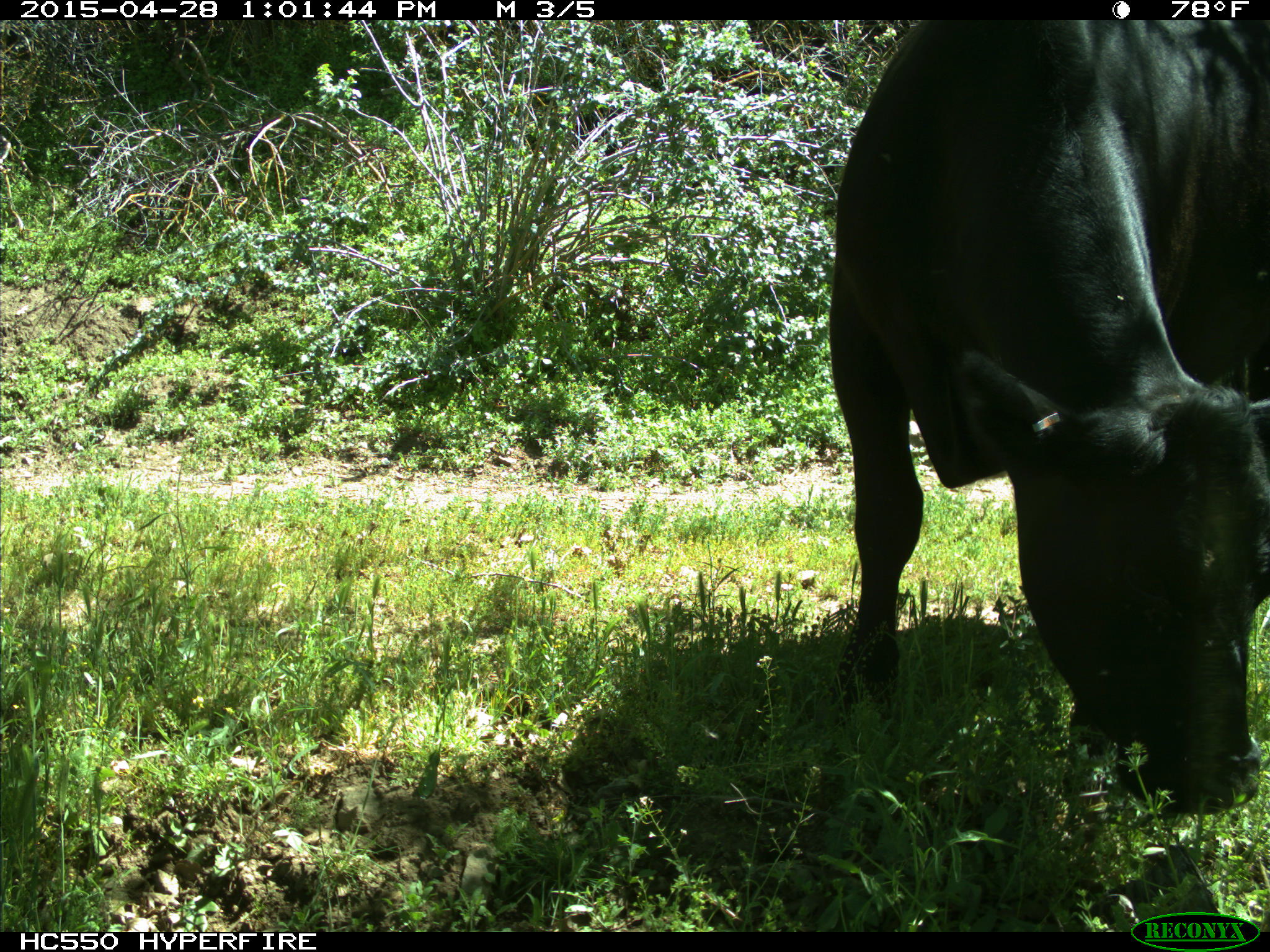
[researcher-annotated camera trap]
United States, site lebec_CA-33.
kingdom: Animalia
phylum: Chordata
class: Mammalia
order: Artiodactyla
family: Bovidae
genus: Bos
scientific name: Bos taurus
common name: domestic cow